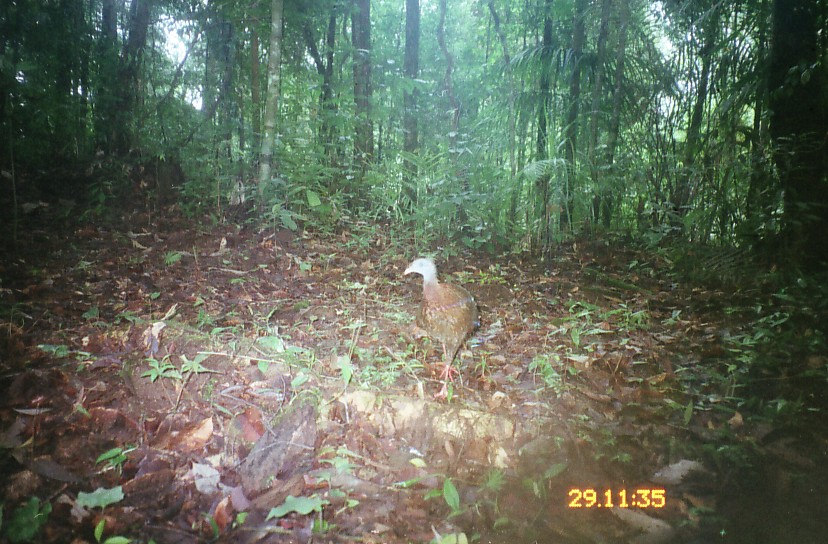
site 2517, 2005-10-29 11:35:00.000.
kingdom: Animalia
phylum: Chordata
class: Aves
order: Galliformes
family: Phasianidae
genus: Argusianus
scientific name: Argusianus argus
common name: great argus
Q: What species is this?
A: Argusianus argus (great argus).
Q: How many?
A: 1.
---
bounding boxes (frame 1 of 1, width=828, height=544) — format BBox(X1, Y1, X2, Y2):
argusianus argus: BBox(402, 255, 479, 399)